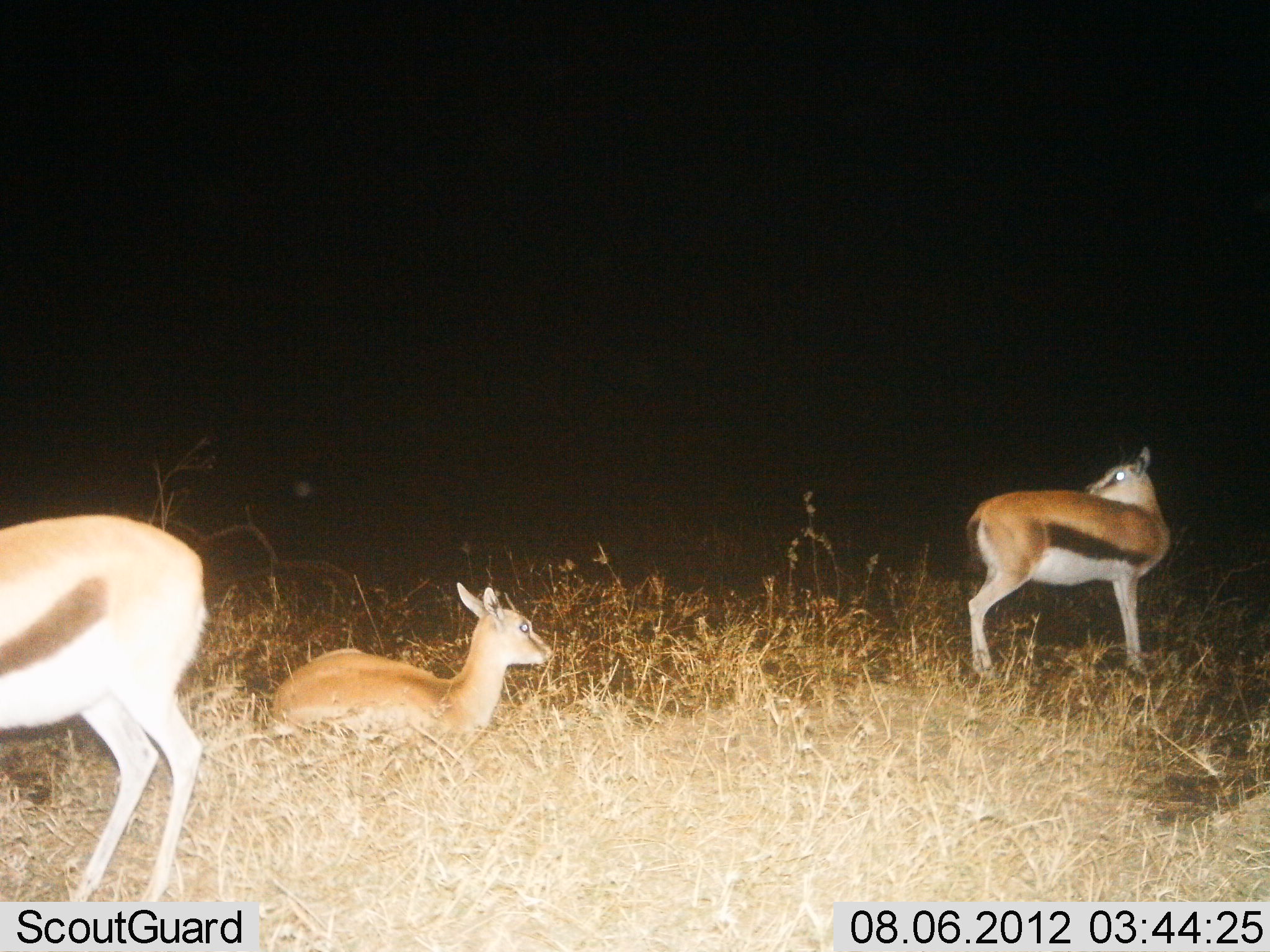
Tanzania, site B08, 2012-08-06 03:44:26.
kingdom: Animalia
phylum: Chordata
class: Mammalia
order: Artiodactyla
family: Bovidae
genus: Eudorcas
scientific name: Eudorcas thomsonii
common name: thomson's gazelle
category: gazellethomsons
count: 3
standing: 100%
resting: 100%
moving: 0%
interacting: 0%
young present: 10%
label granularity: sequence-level